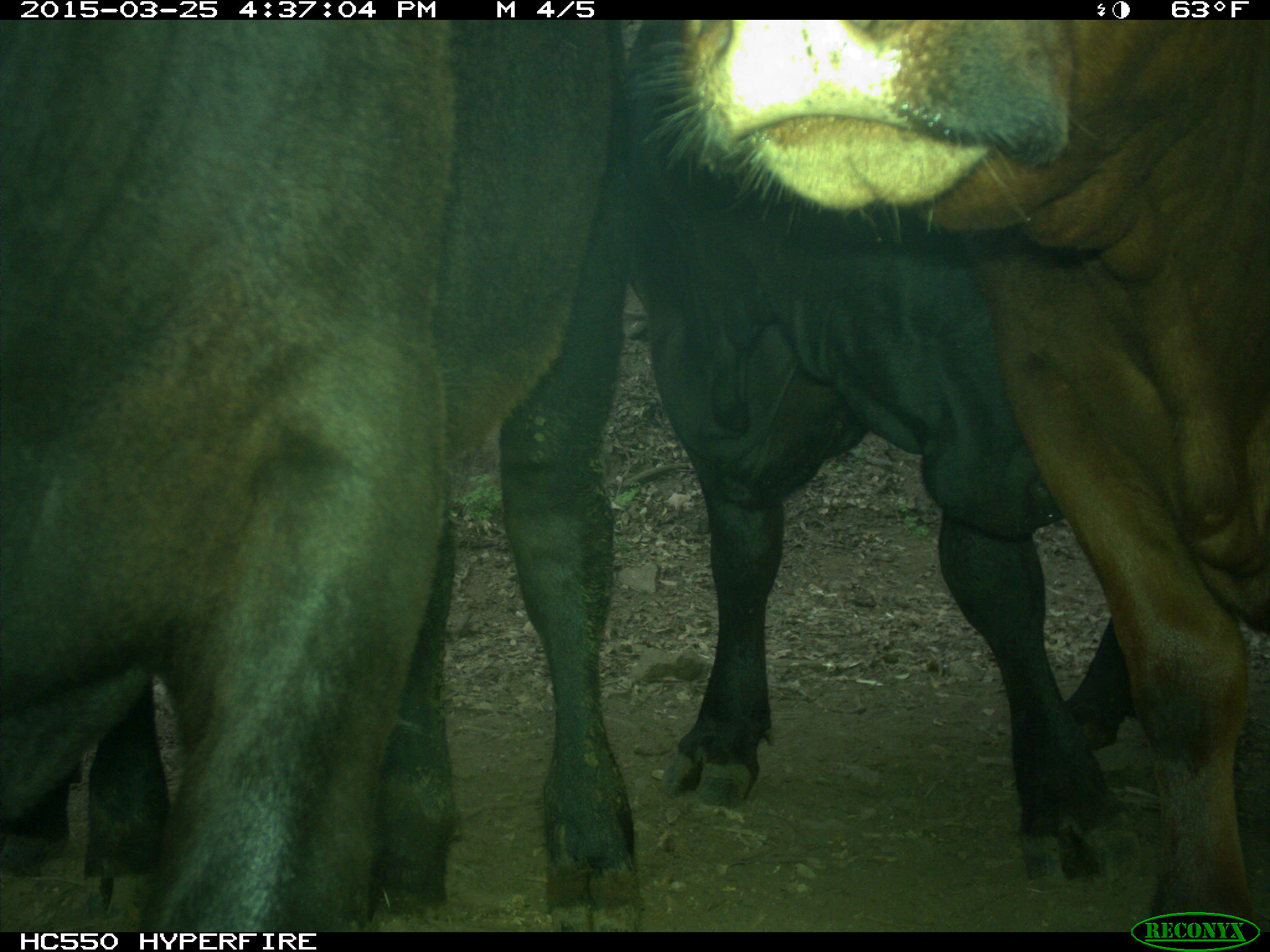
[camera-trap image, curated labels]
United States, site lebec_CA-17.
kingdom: Animalia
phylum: Chordata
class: Mammalia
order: Artiodactyla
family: Bovidae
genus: Bos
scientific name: Bos taurus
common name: domestic cow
Bos taurus (domestic cow).